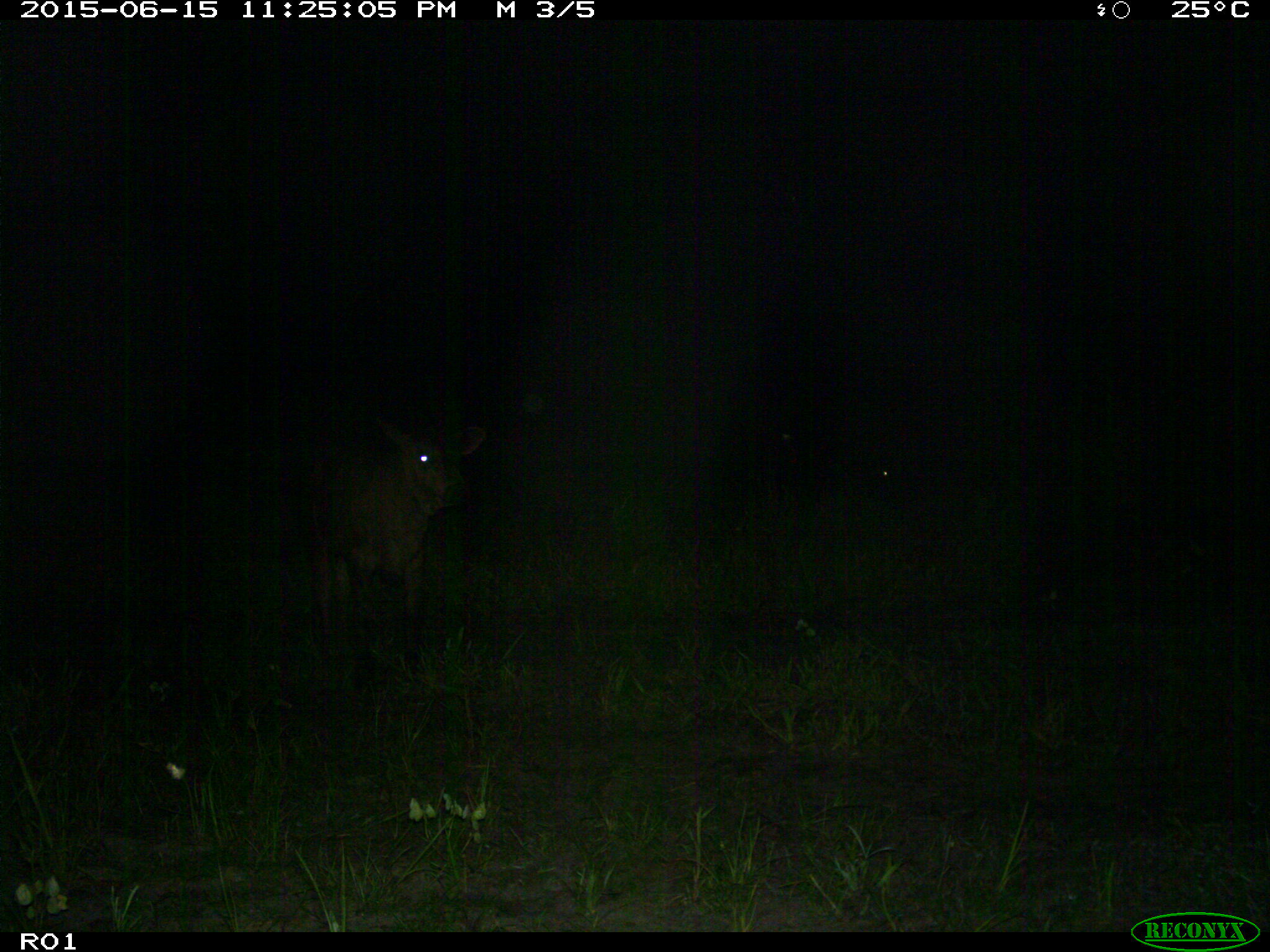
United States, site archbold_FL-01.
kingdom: Animalia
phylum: Chordata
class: Mammalia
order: Artiodactyla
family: Bovidae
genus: Bos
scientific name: Bos taurus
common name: domestic cow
Bos taurus (domestic cow).